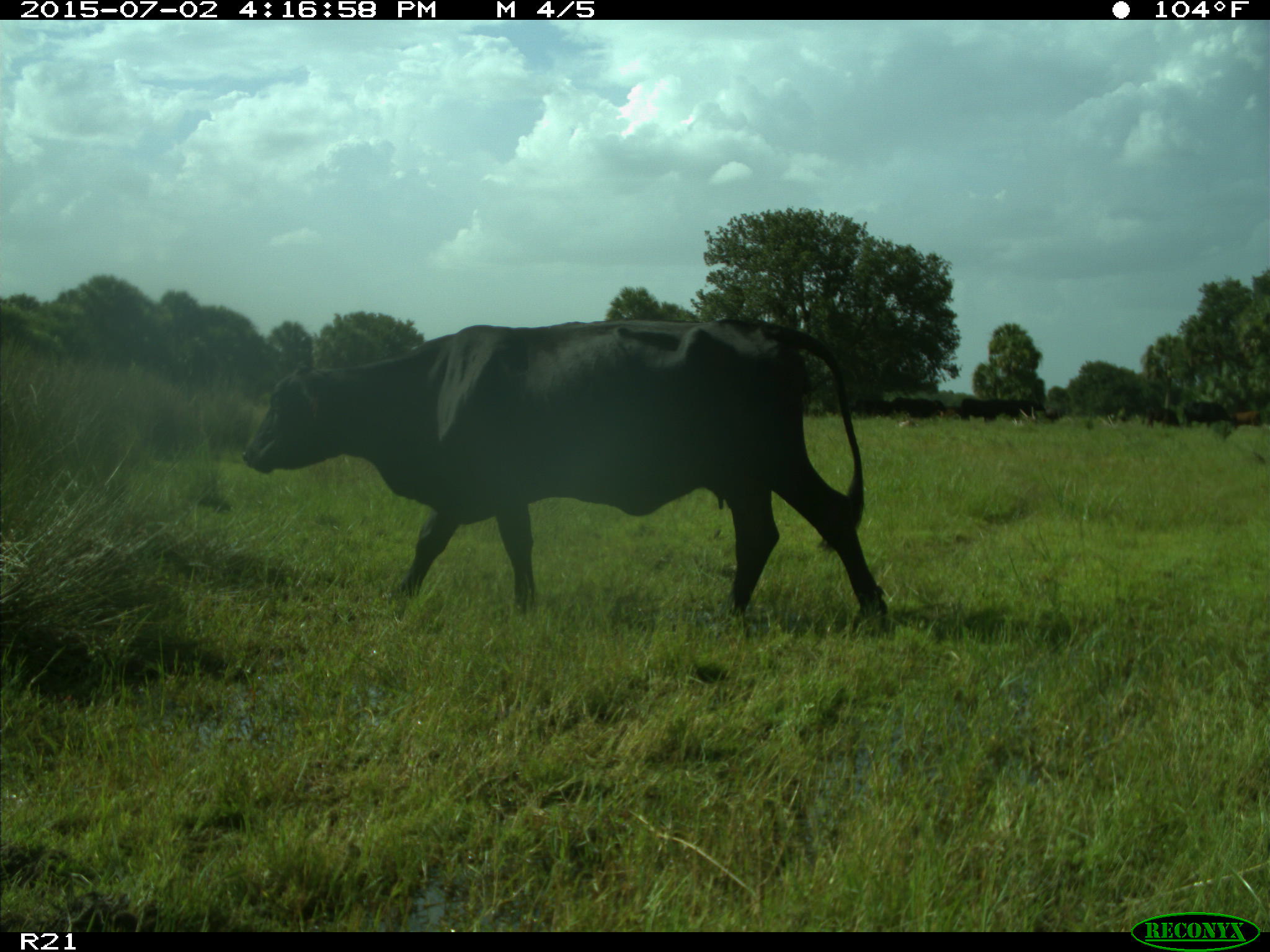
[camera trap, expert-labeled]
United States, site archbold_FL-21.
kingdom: Animalia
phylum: Chordata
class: Mammalia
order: Artiodactyla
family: Bovidae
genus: Bos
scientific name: Bos taurus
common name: domestic cow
Bos taurus (domestic cow).